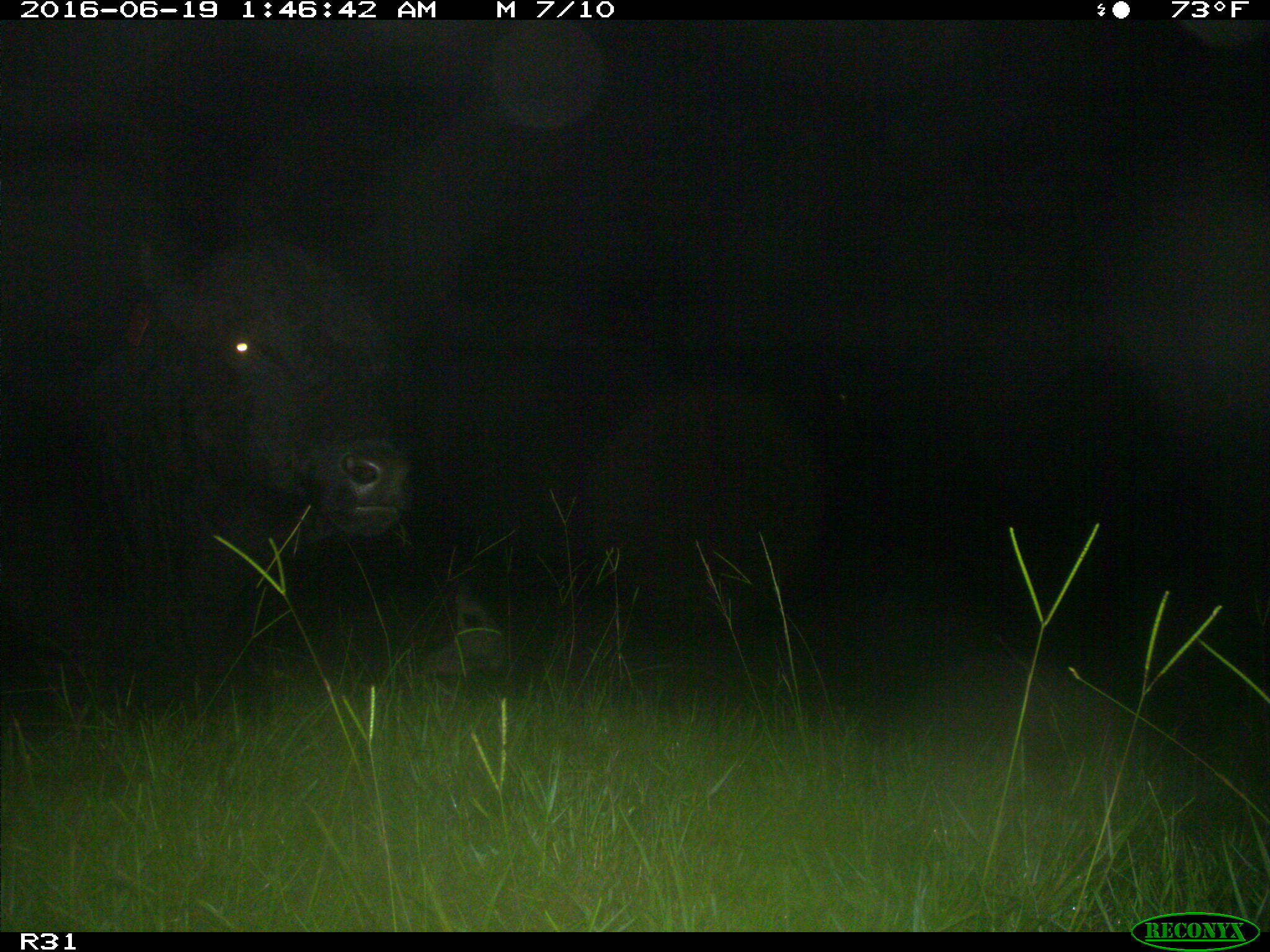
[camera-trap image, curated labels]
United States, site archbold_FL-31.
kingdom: Animalia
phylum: Chordata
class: Mammalia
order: Artiodactyla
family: Bovidae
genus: Bos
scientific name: Bos taurus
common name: domestic cow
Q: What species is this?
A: Bos taurus (domestic cow).